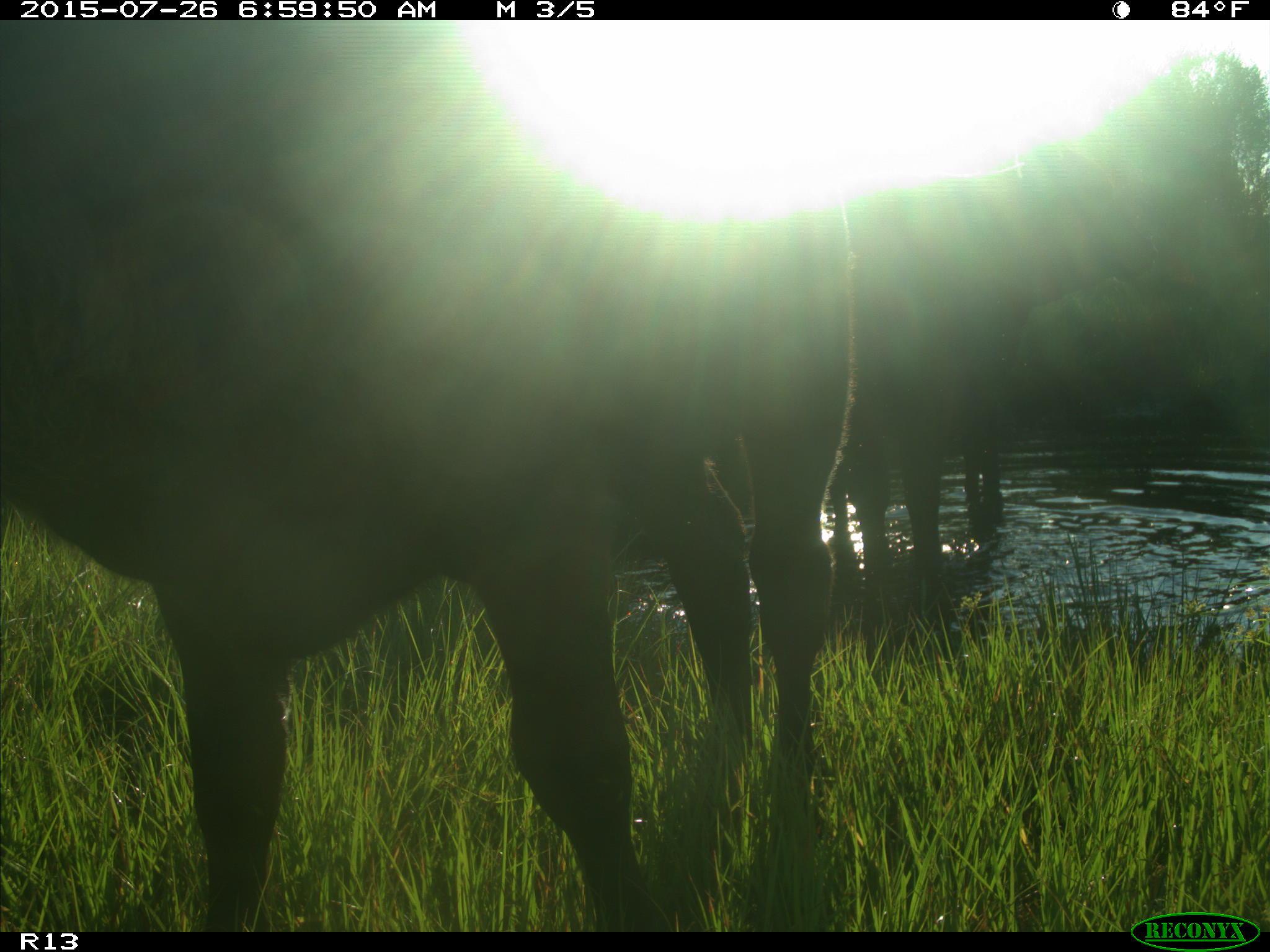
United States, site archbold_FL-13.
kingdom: Animalia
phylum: Chordata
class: Mammalia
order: Artiodactyla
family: Bovidae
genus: Bos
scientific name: Bos taurus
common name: domestic cow